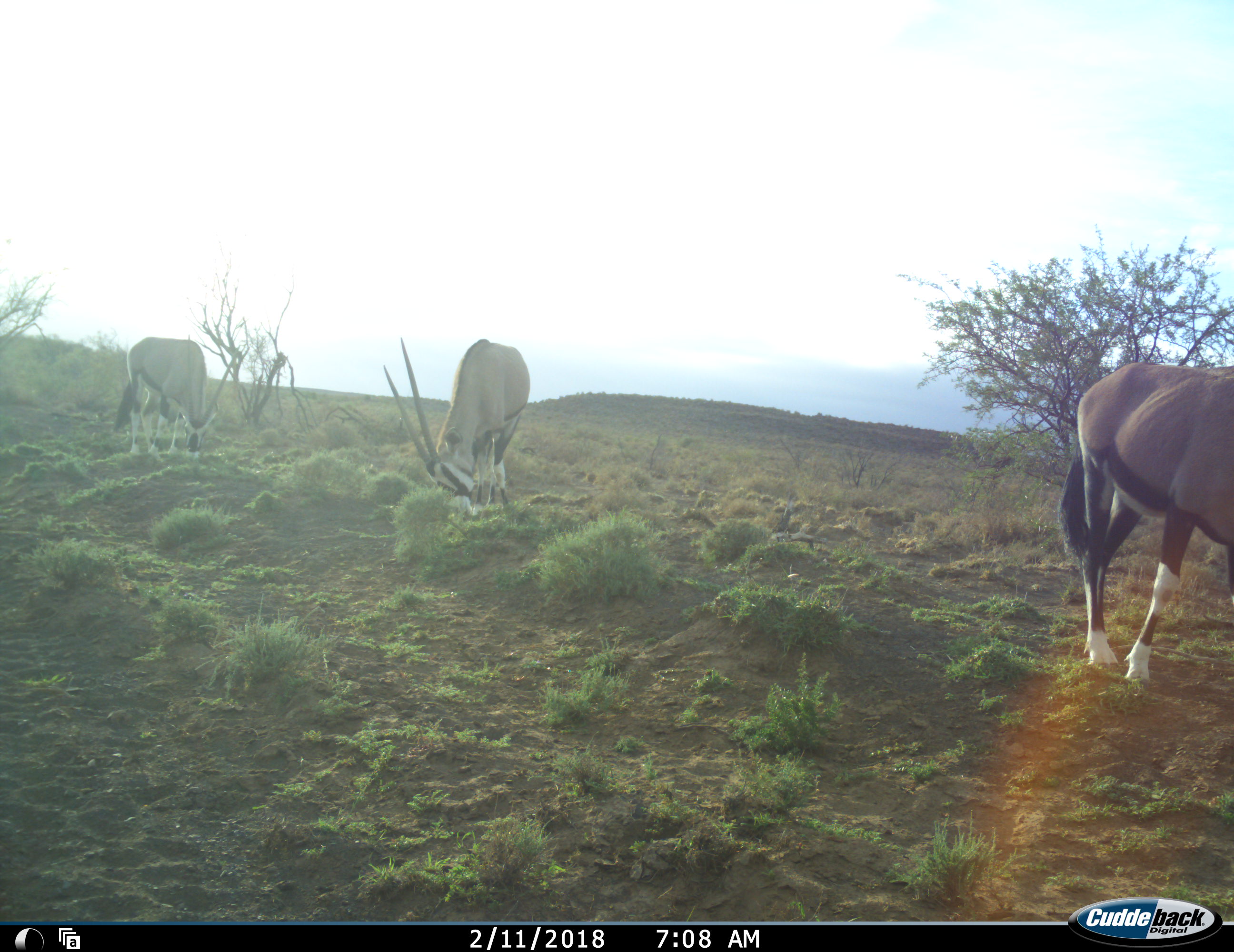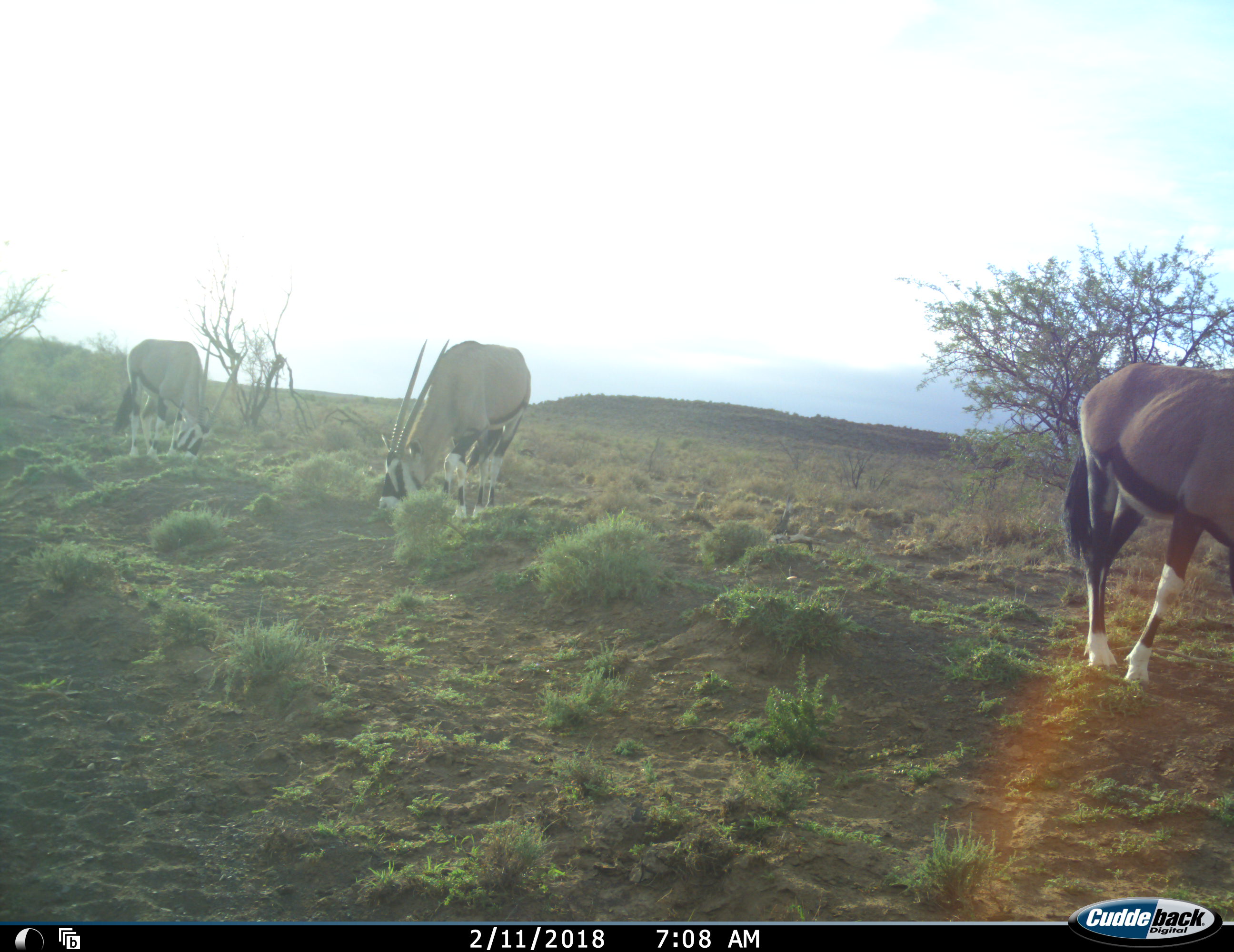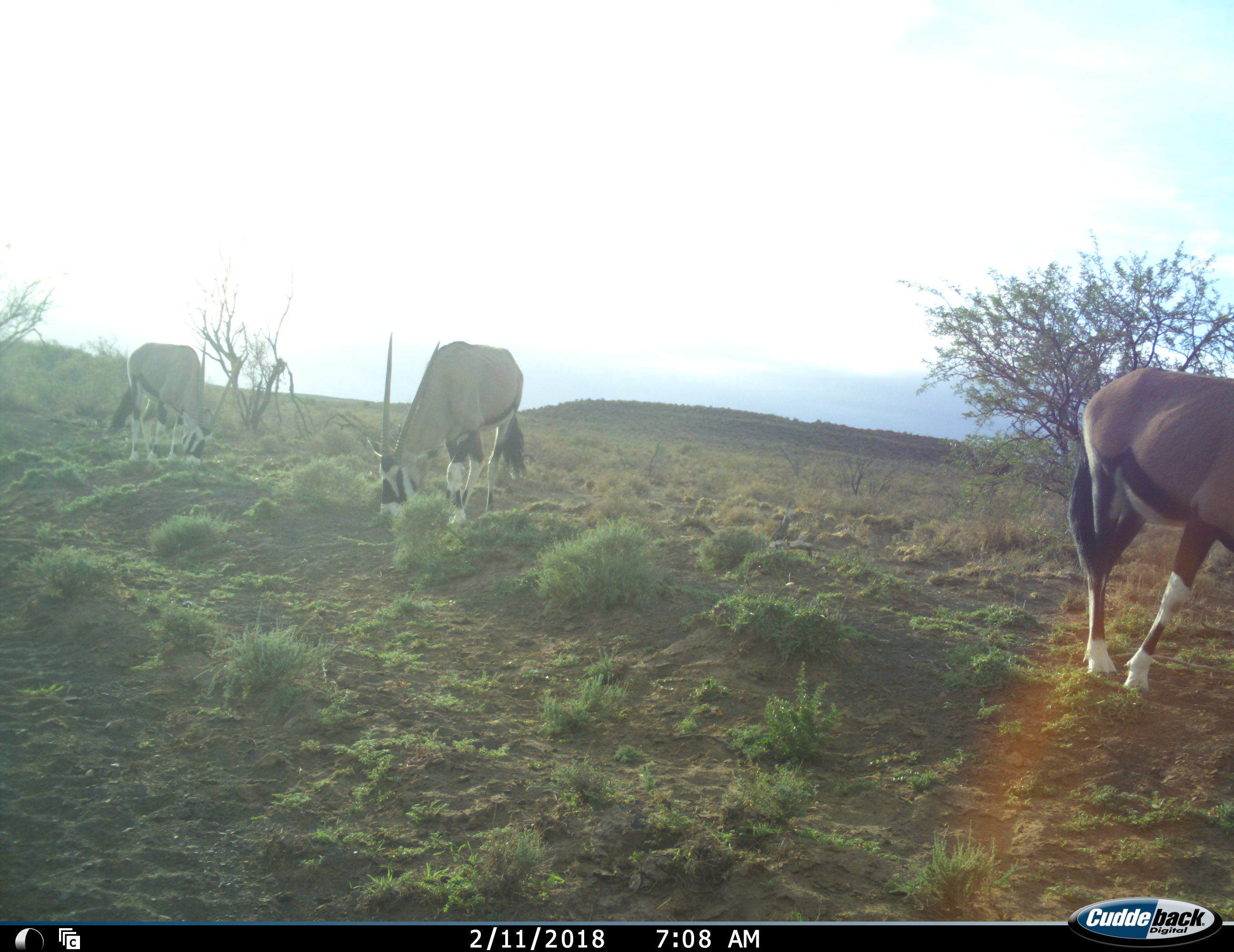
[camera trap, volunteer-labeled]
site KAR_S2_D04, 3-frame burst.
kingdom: Animalia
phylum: Chordata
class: Mammalia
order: Artiodactyla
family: Bovidae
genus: Oryx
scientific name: Oryx gazella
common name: gemsbok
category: oryx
Oryx (gemsbok) (Oryx gazella), count 3. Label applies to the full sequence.